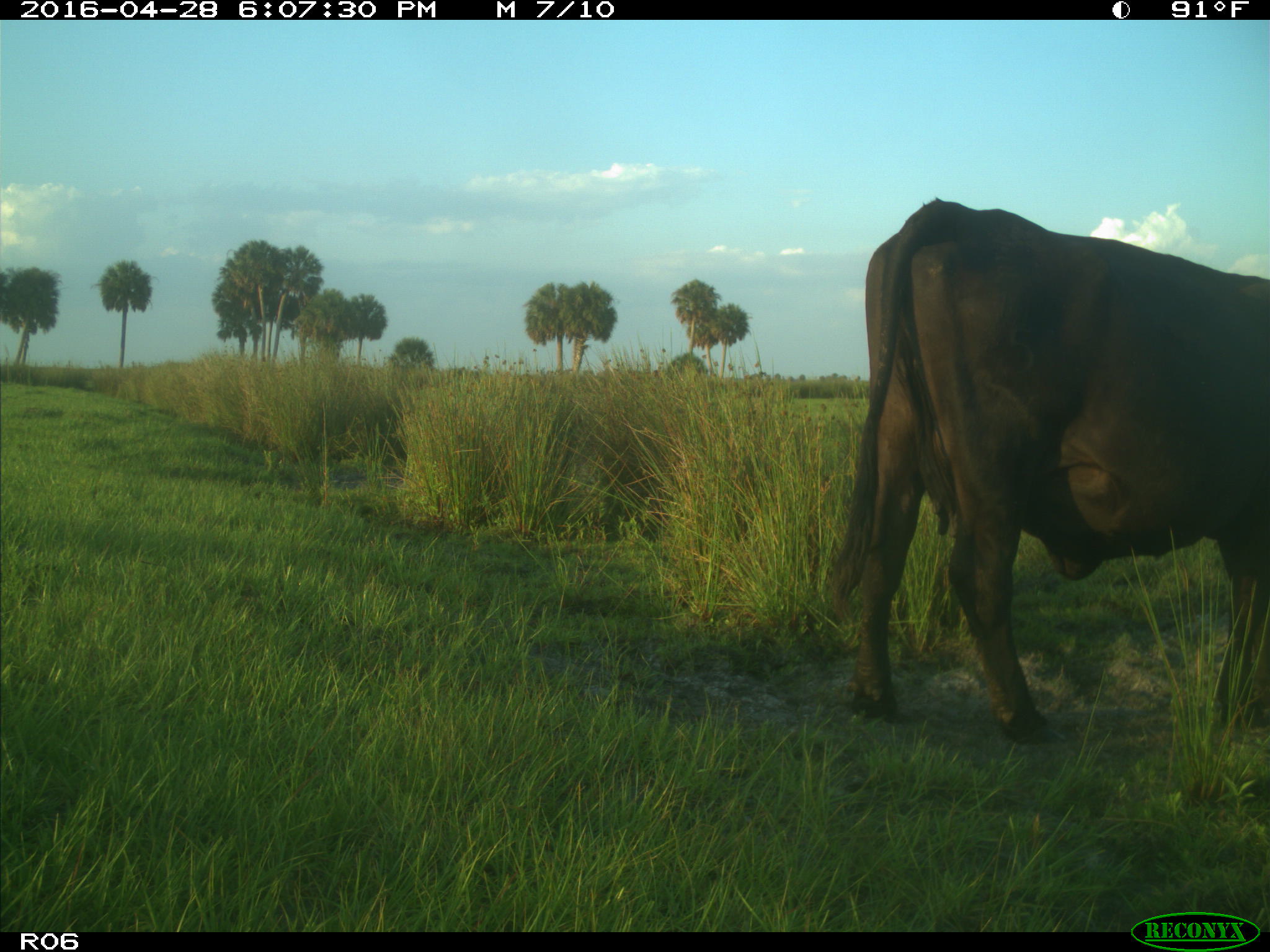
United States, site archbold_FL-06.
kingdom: Animalia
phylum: Chordata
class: Mammalia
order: Artiodactyla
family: Bovidae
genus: Bos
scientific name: Bos taurus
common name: domestic cow